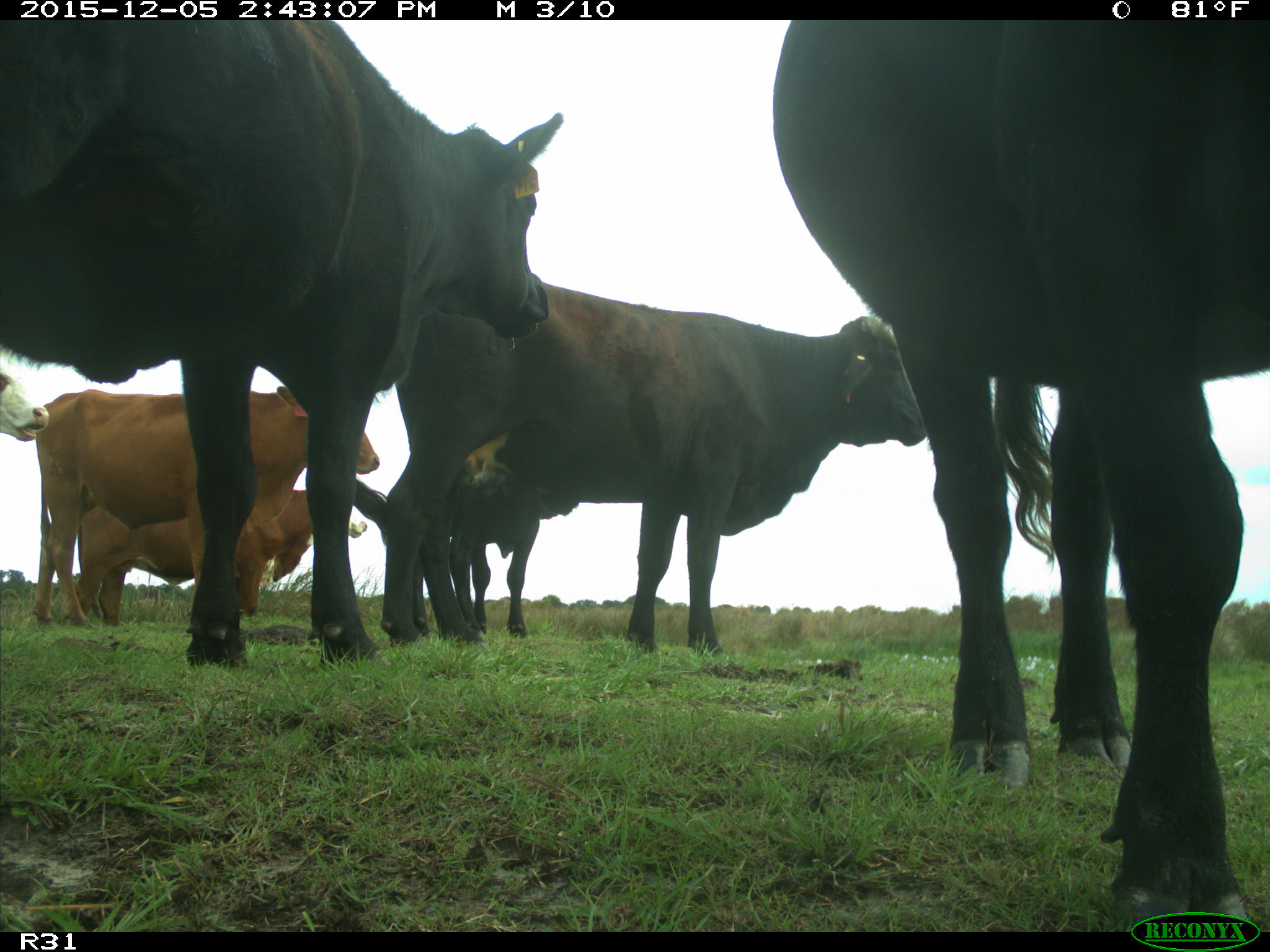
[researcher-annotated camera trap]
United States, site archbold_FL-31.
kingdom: Animalia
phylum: Chordata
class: Mammalia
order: Artiodactyla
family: Bovidae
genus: Bos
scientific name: Bos taurus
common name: domestic cow